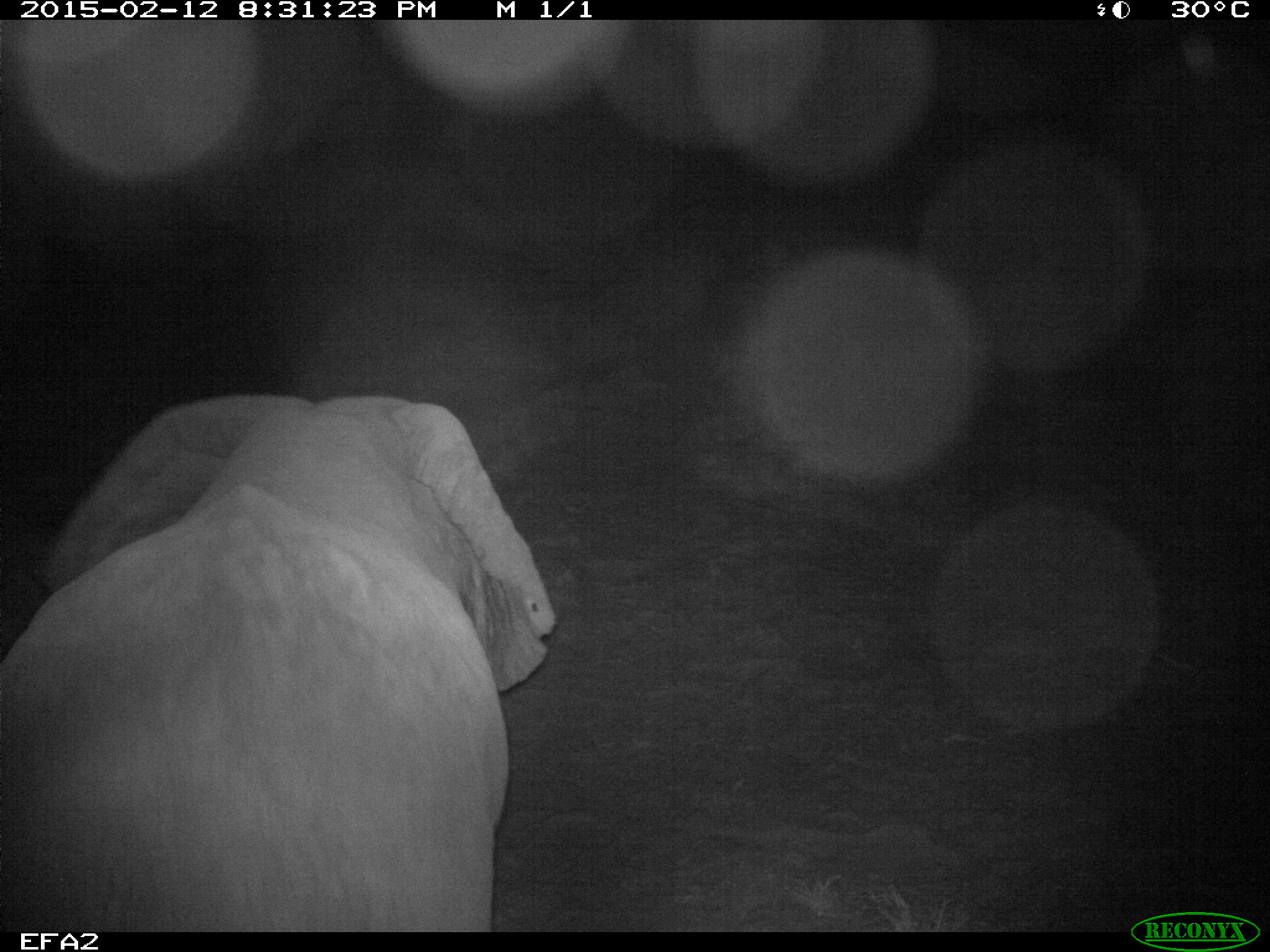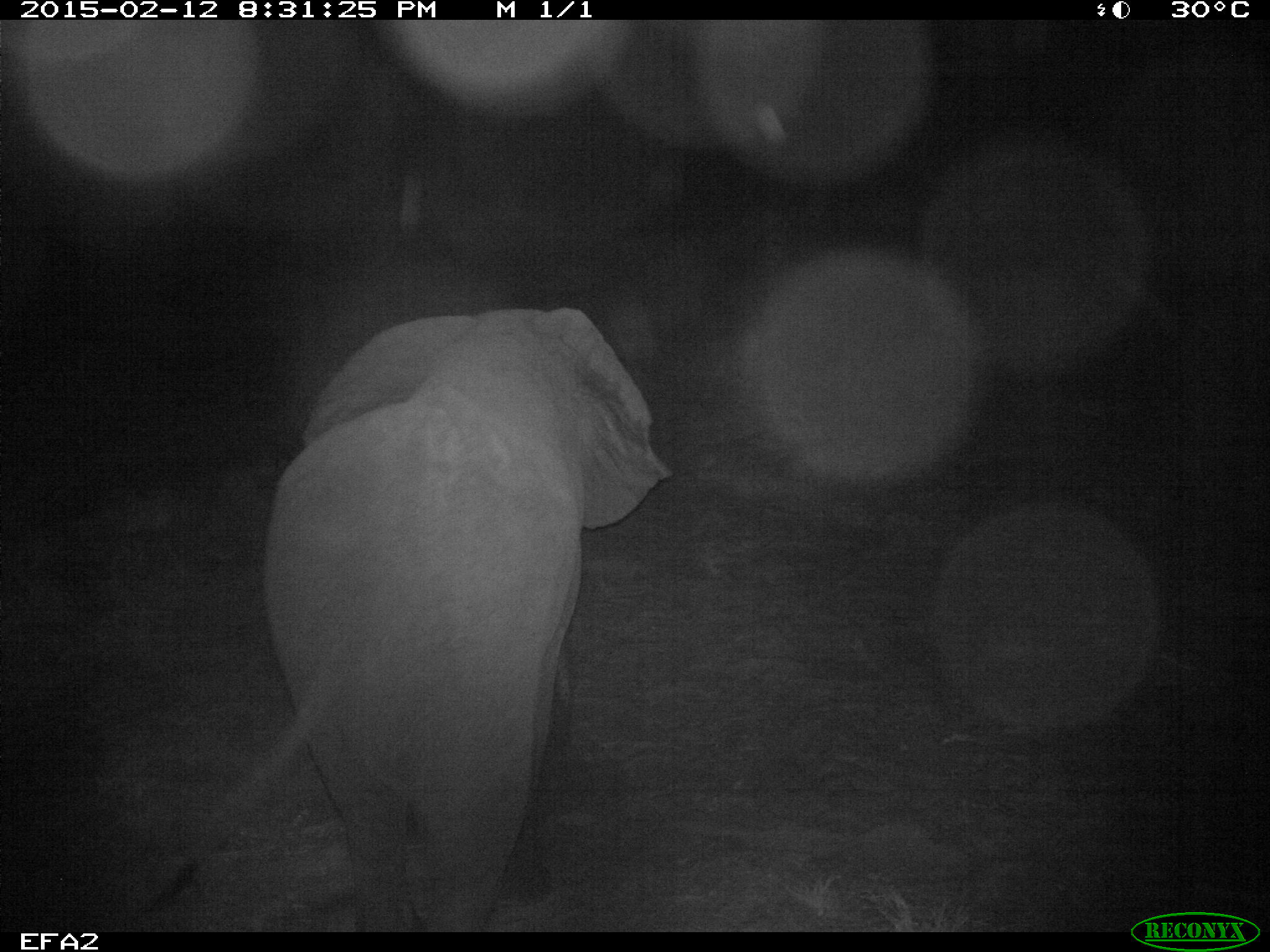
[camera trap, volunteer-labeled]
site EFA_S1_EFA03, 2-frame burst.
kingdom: Animalia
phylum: Chordata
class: Mammalia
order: Proboscidea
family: Elephantidae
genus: Loxodonta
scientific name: Loxodonta africana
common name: african bush elephant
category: elephant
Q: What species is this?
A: Elephant (african bush elephant) (Loxodonta africana).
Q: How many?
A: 1.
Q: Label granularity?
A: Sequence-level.